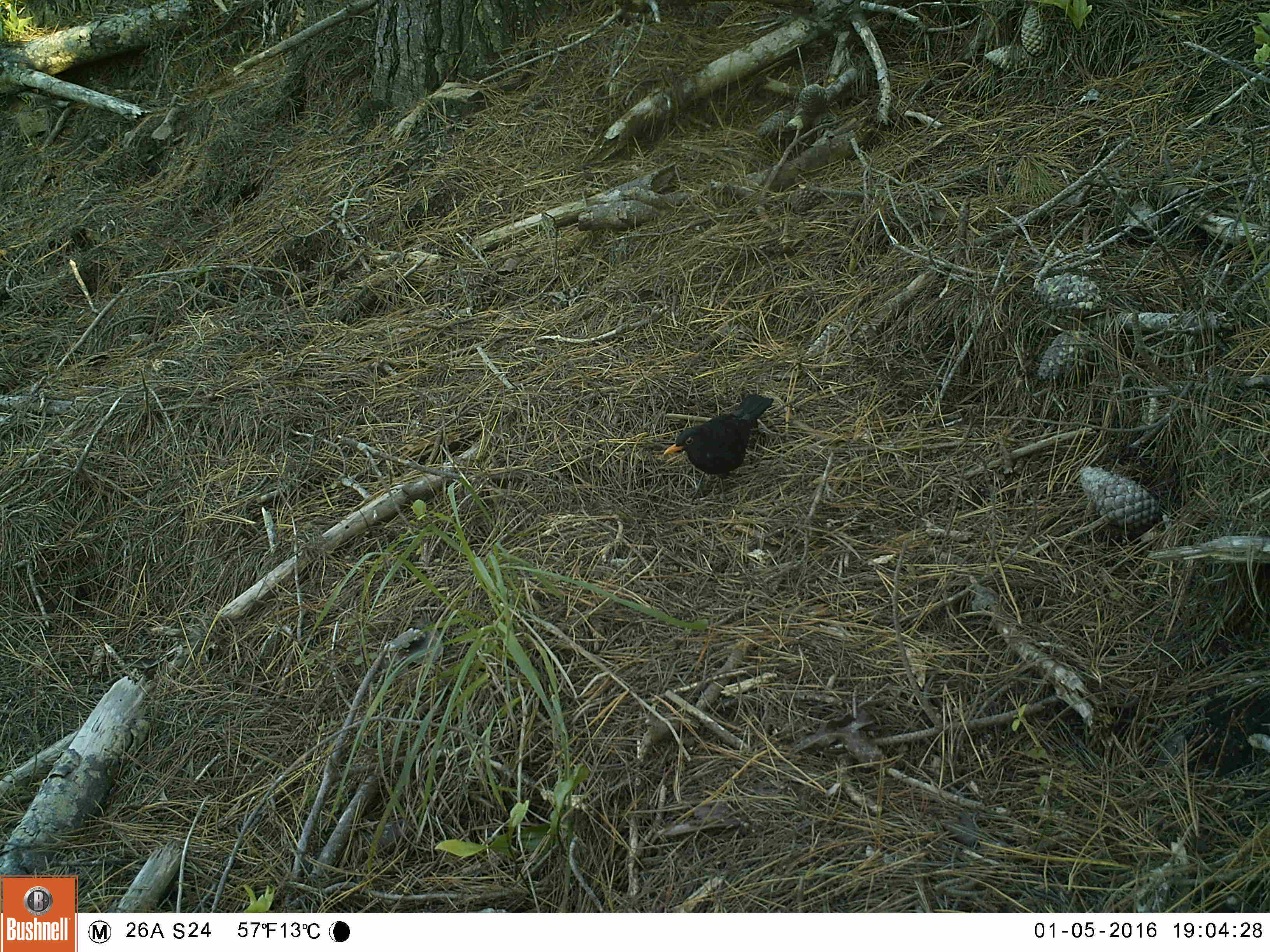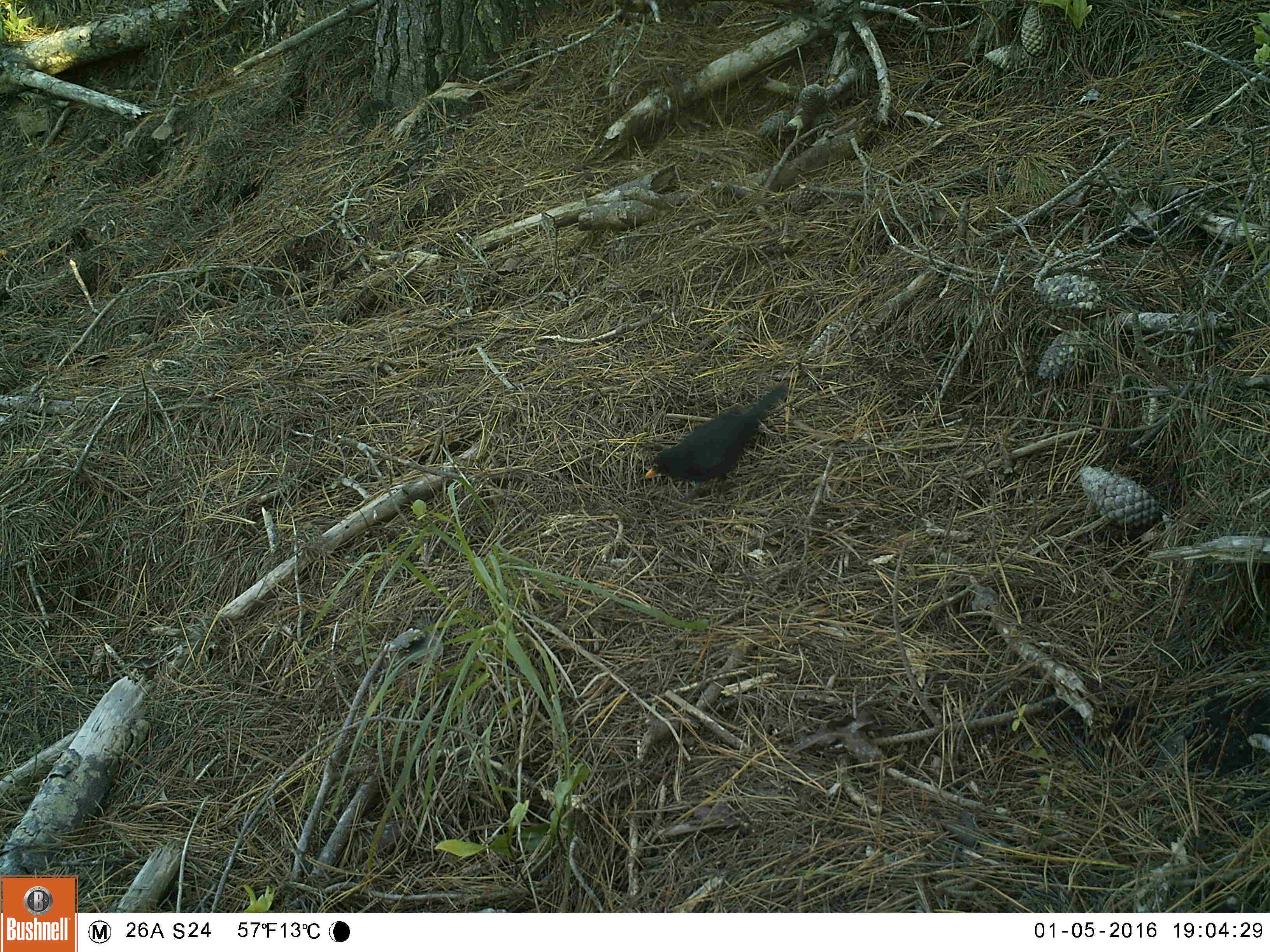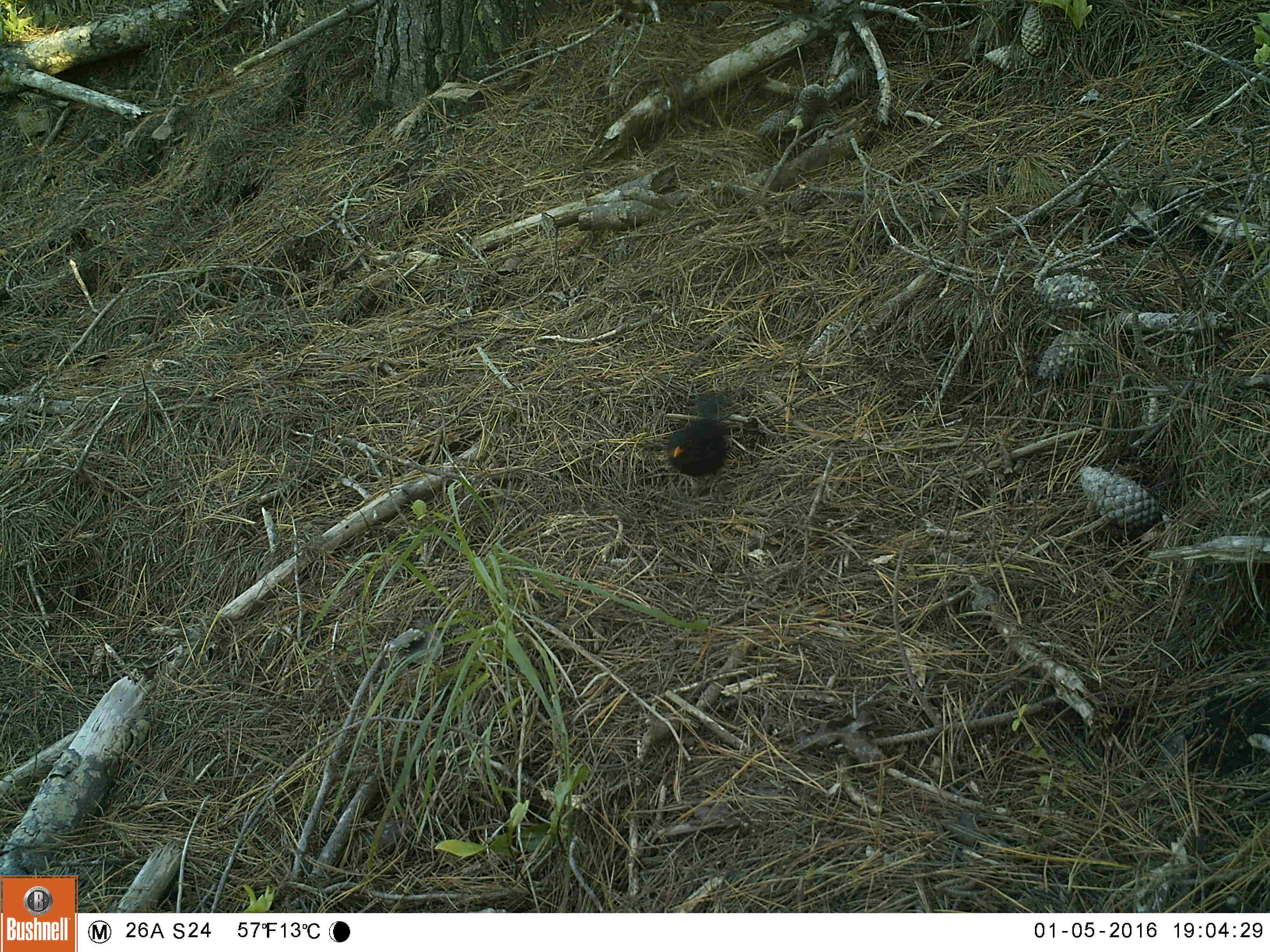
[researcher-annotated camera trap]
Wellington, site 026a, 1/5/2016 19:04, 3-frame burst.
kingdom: Animalia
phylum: Chordata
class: Aves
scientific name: Aves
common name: bird